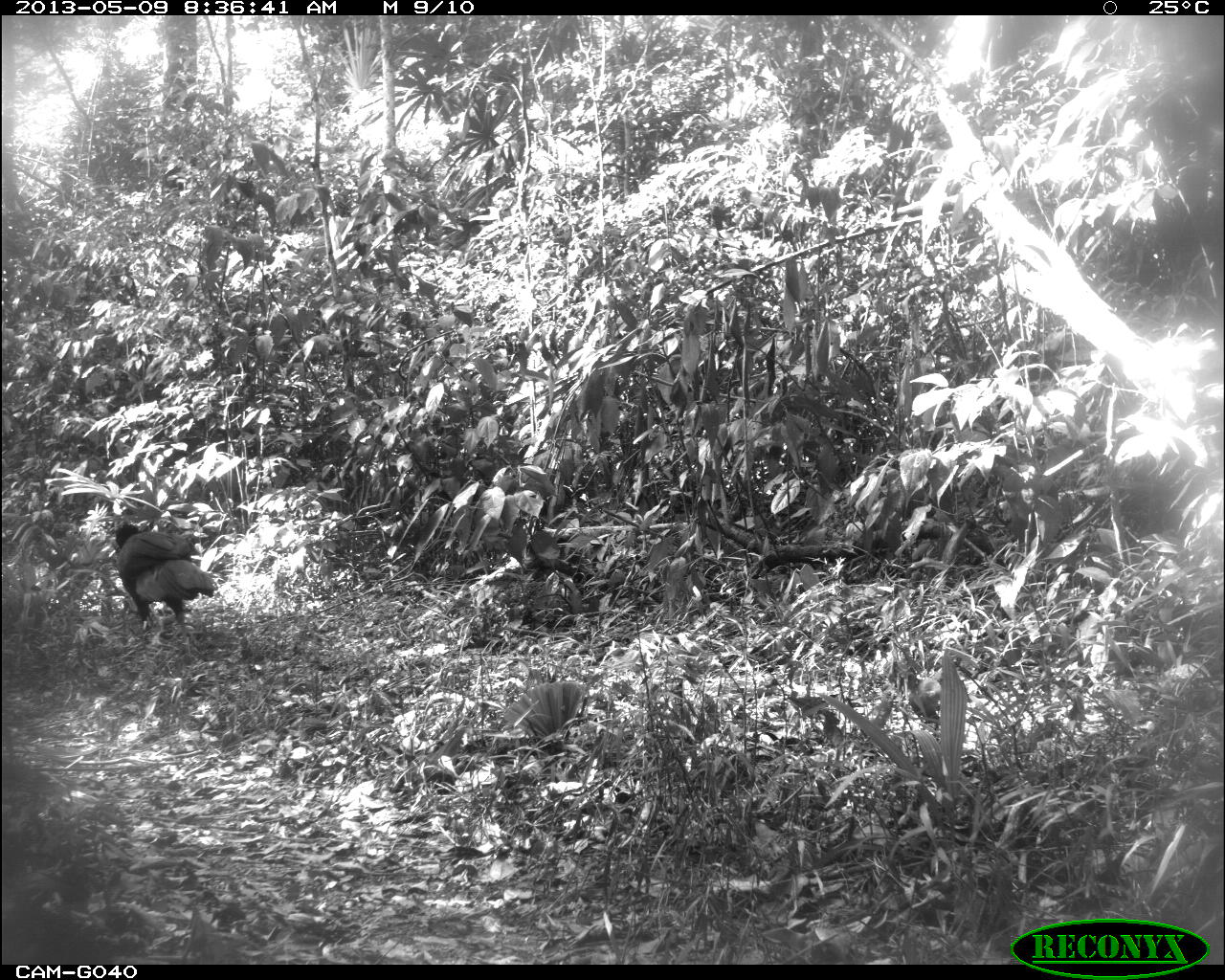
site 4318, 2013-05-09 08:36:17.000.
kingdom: Animalia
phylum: Chordata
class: Aves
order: Galliformes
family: Cracidae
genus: Crax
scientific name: Crax rubra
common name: great curassow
Crax rubra (great curassow), count 1, sex male.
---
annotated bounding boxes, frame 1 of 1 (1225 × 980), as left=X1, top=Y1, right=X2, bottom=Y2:
crax rubra: left=115, top=521, right=214, bottom=637